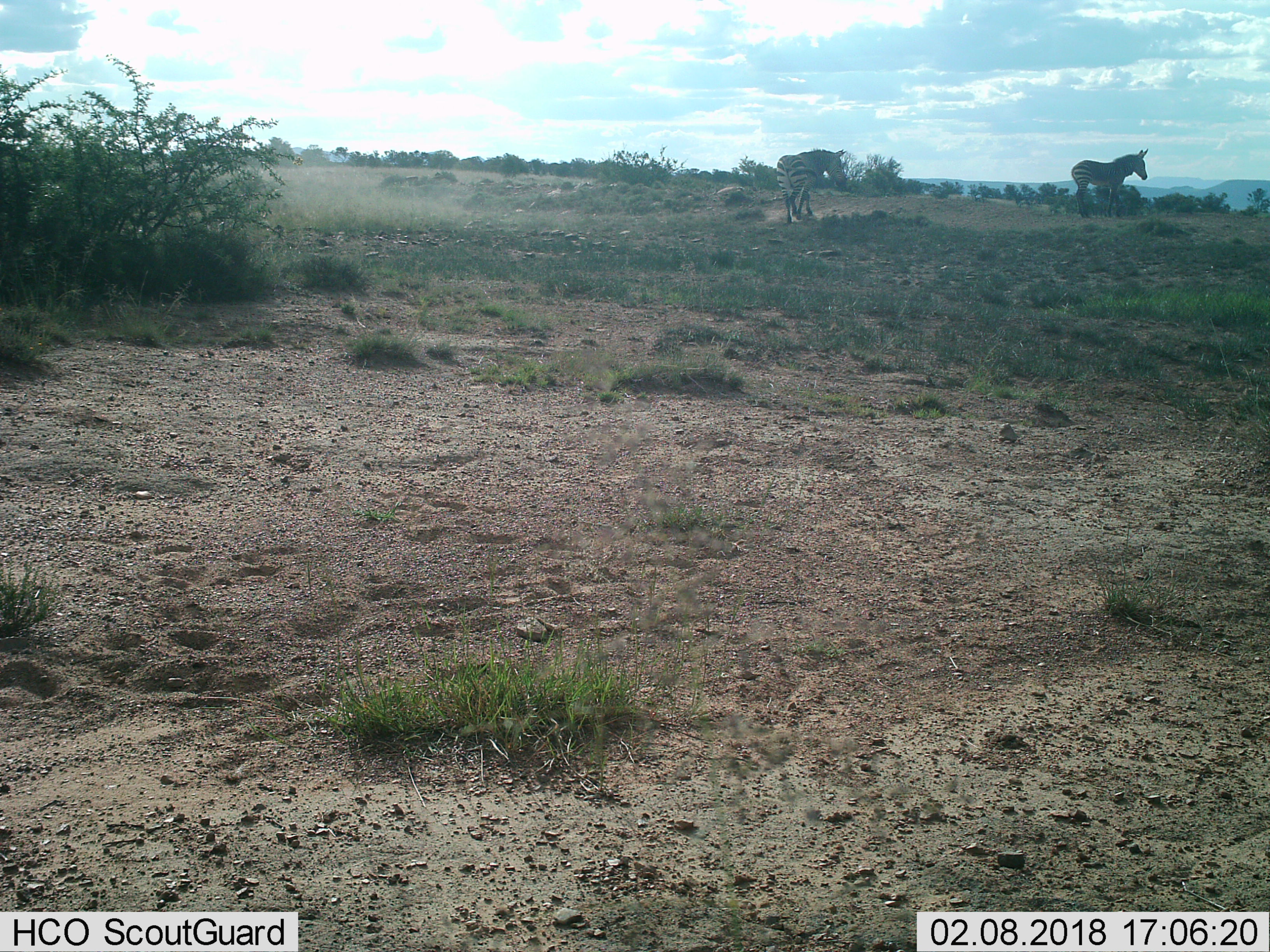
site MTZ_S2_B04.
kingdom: Animalia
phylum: Chordata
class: Mammalia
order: Perissodactyla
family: Equidae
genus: Equus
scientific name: Equus zebra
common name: mountain zebra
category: zebramountain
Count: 2.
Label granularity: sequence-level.